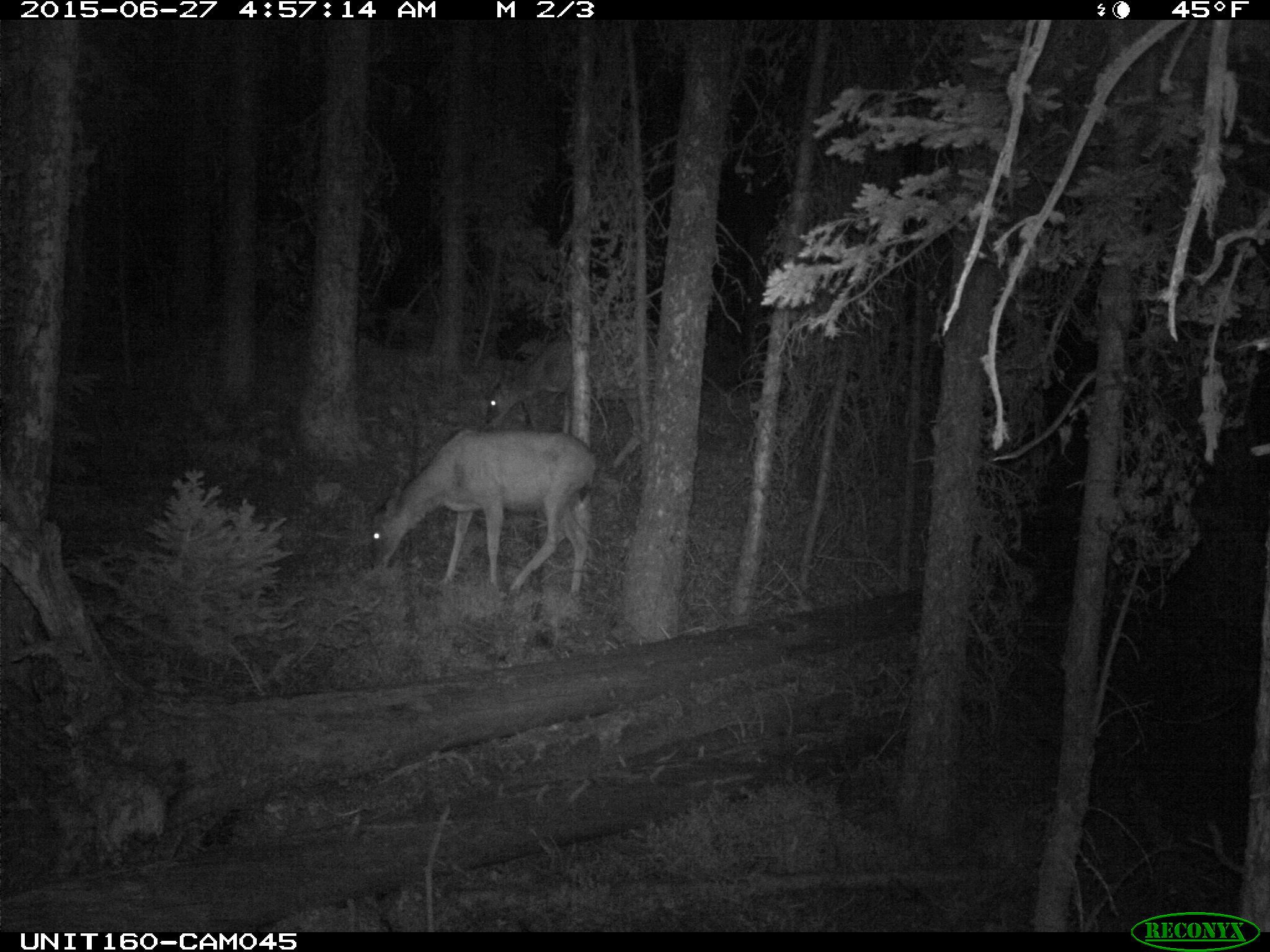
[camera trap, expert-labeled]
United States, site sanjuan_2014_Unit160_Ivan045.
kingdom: Animalia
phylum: Chordata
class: Mammalia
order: Artiodactyla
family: Cervidae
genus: Odocoileus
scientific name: Odocoileus hemionus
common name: mule deer